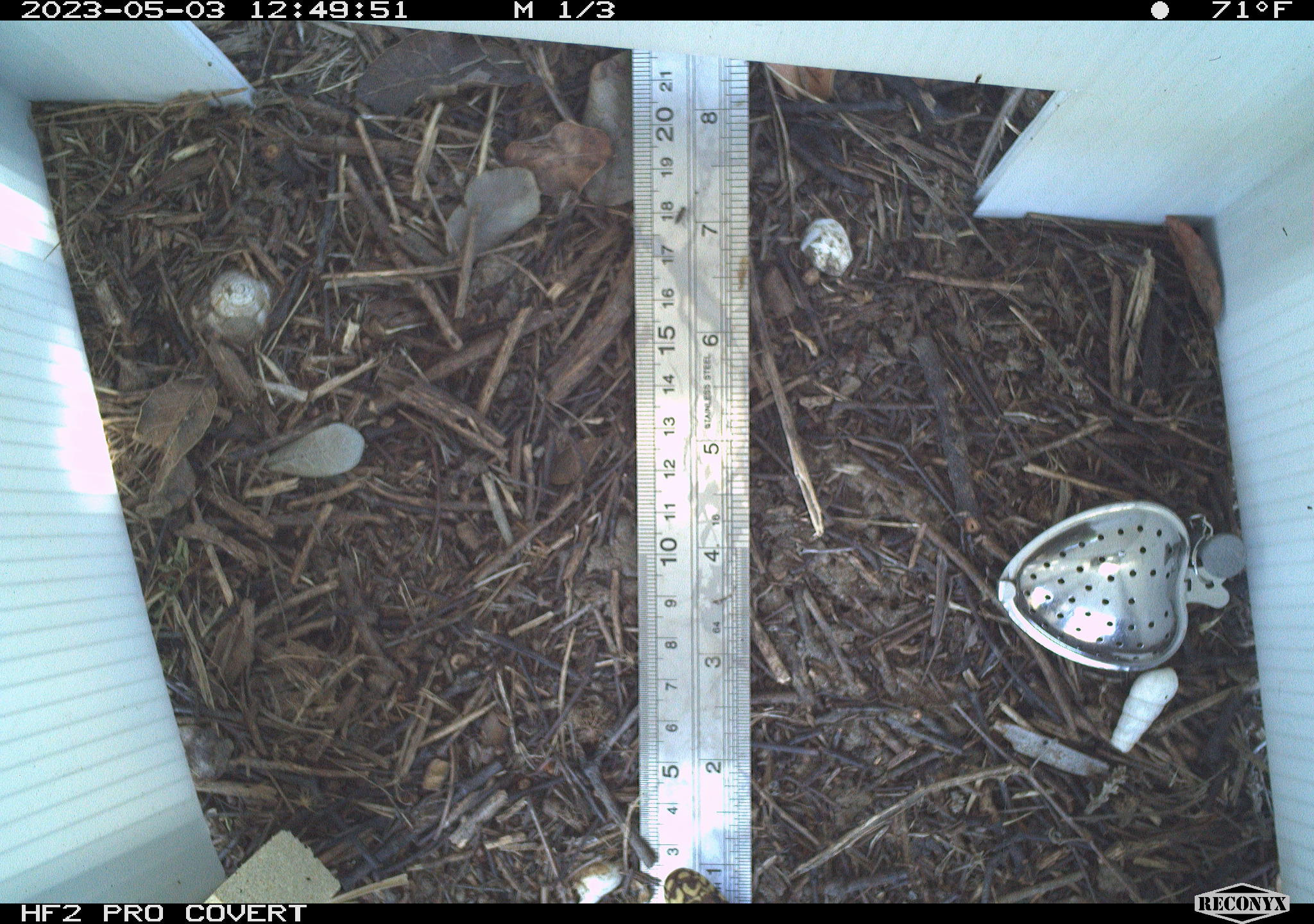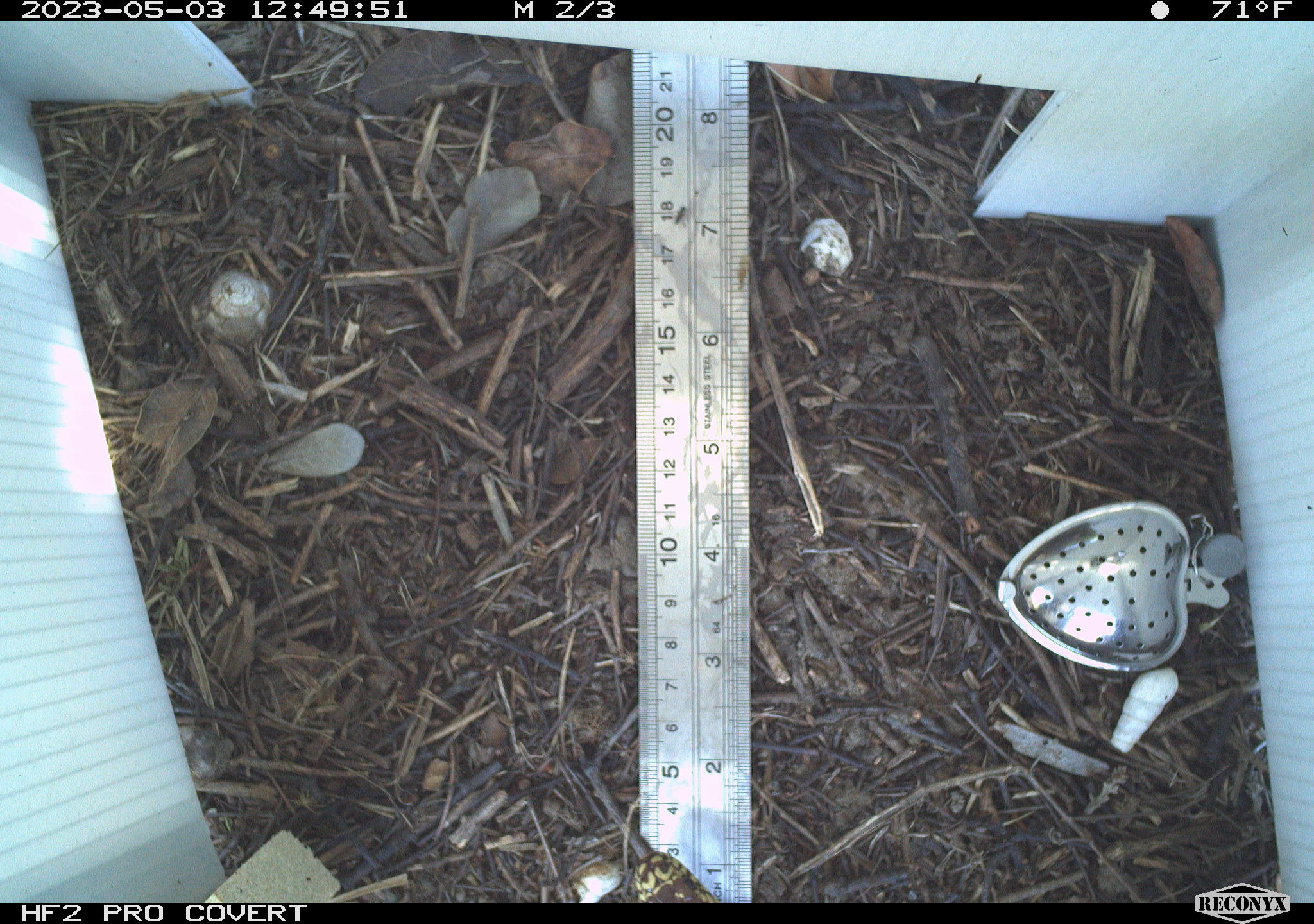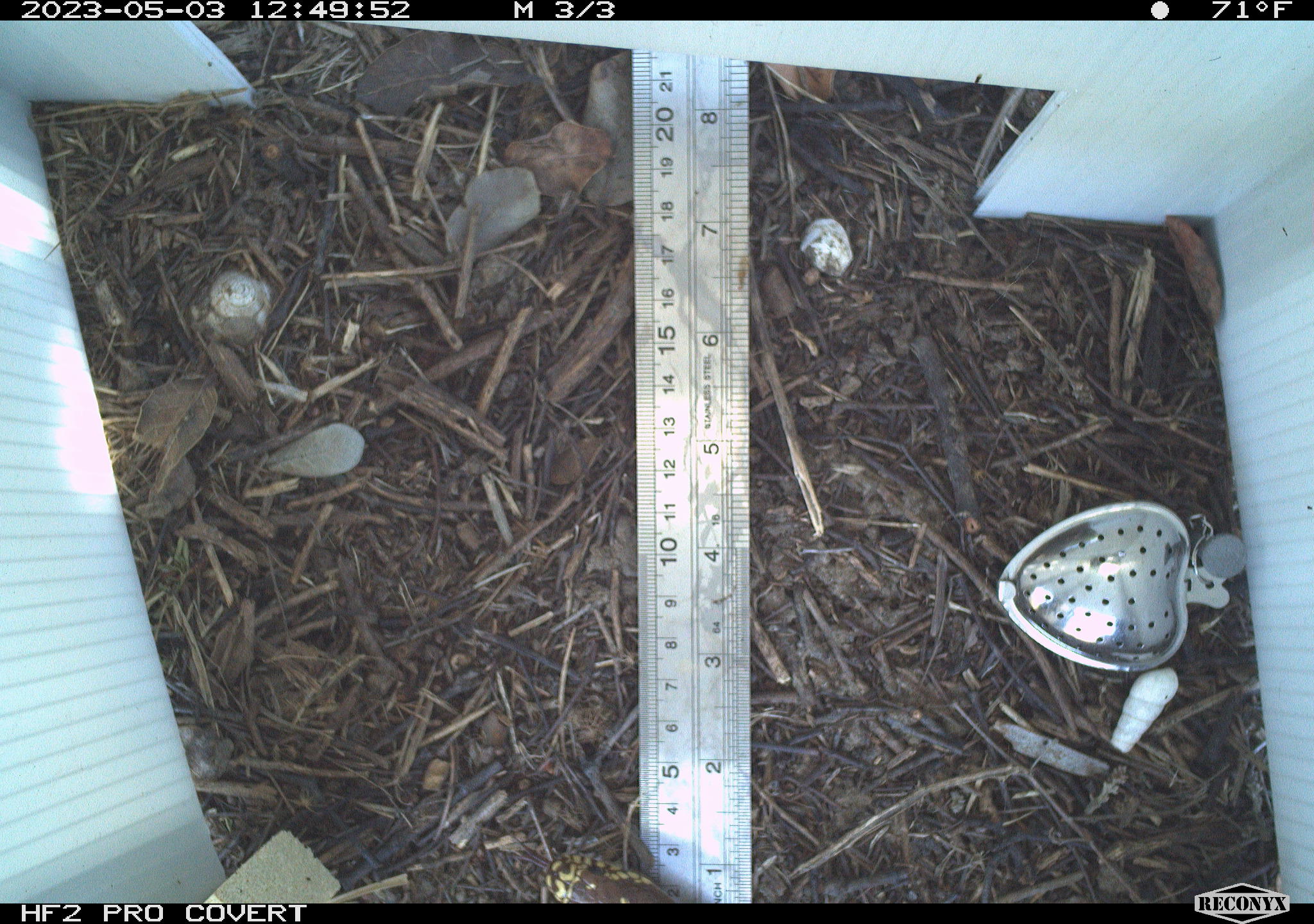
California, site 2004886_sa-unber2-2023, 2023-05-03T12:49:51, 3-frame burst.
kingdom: Animalia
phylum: Chordata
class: Reptilia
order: Squamata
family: Colubridae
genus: Lampropeltis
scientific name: Lampropeltis californiae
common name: california kingsnake